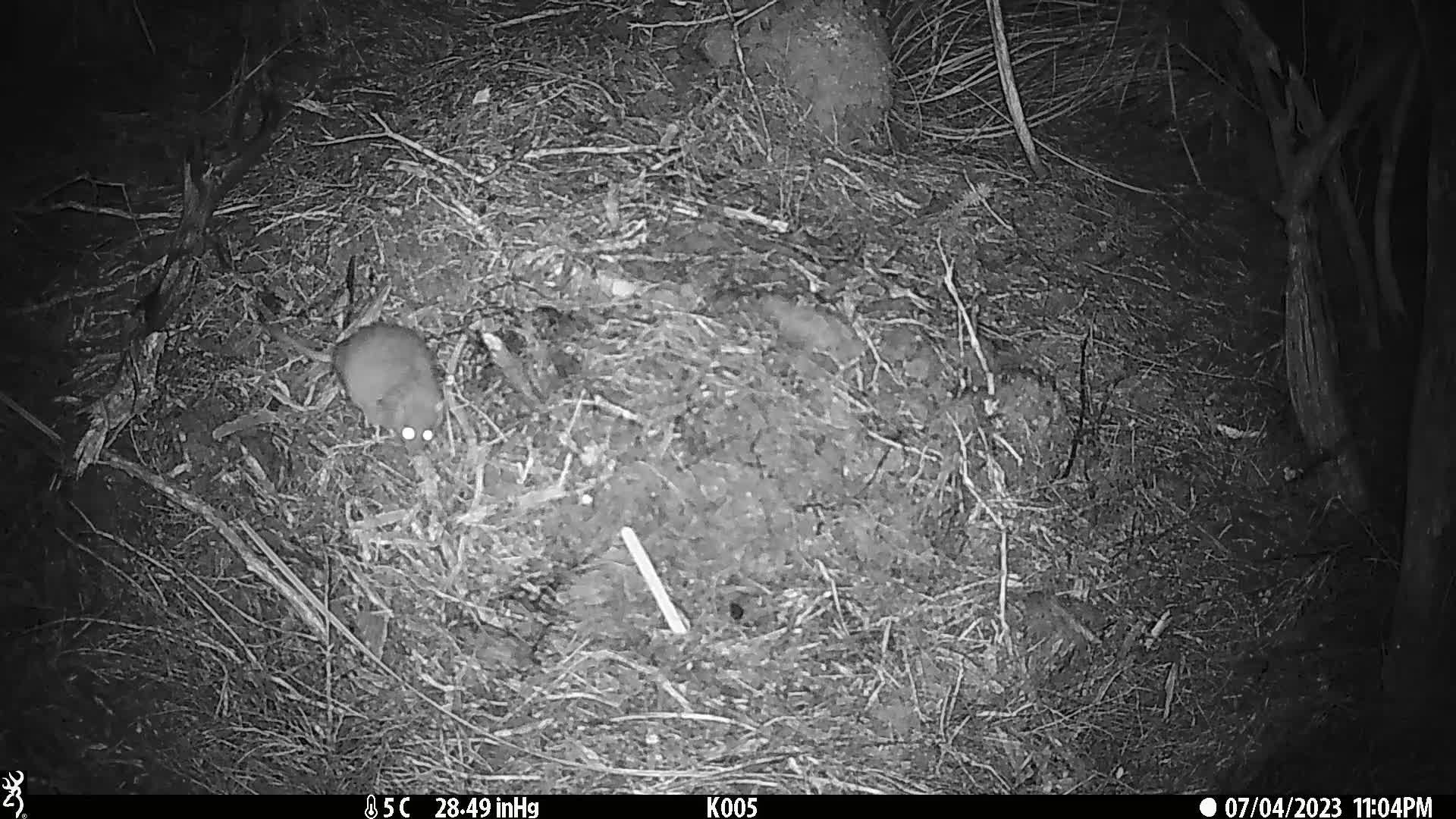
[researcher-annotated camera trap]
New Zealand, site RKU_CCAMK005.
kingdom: Animalia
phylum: Chordata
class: Mammalia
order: Rodentia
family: Muridae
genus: Rattus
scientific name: Rattus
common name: rat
Rat (Rattus).